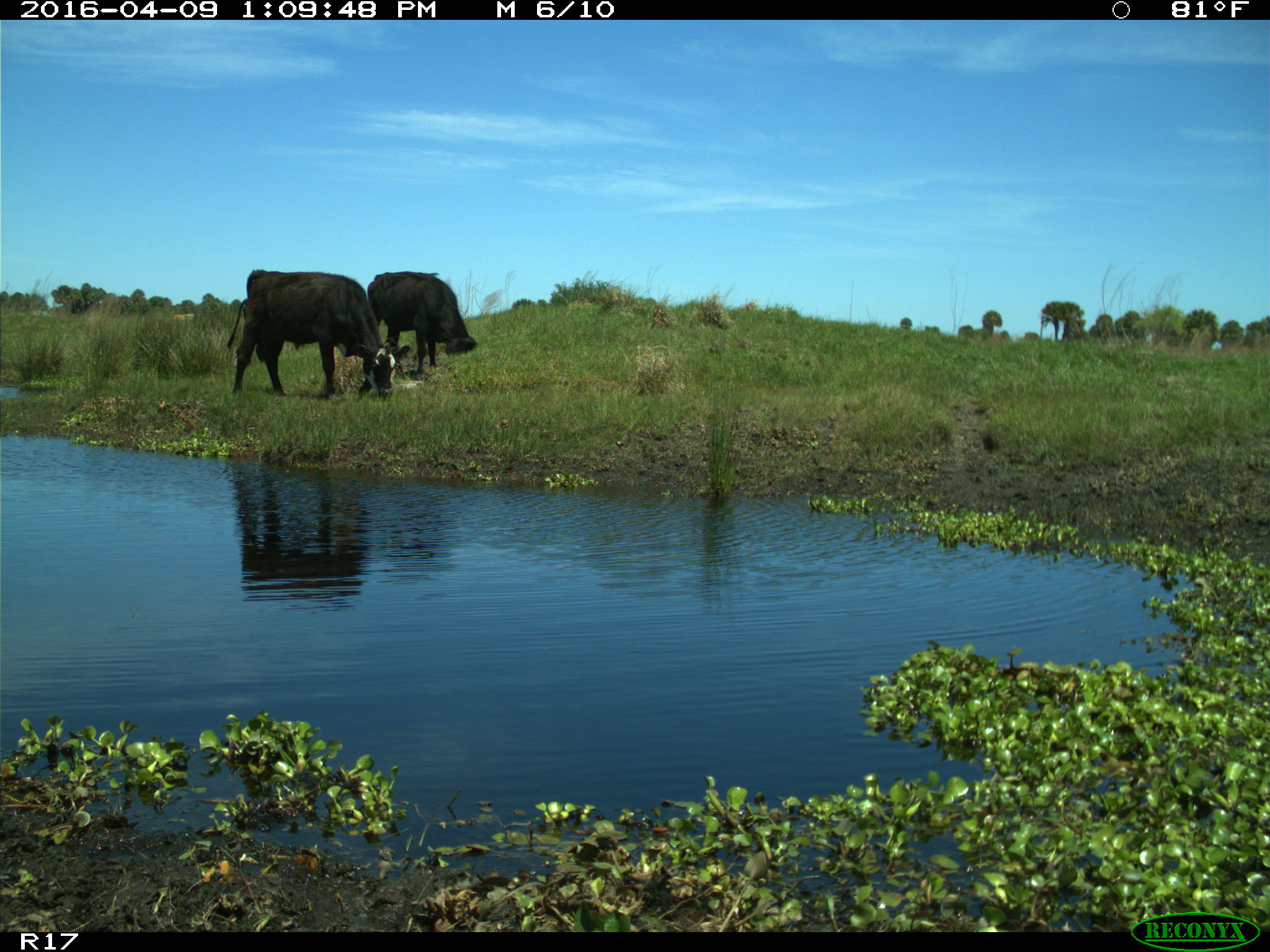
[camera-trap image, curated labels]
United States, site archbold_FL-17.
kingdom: Animalia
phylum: Chordata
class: Mammalia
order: Artiodactyla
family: Bovidae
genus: Bos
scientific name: Bos taurus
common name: domestic cow